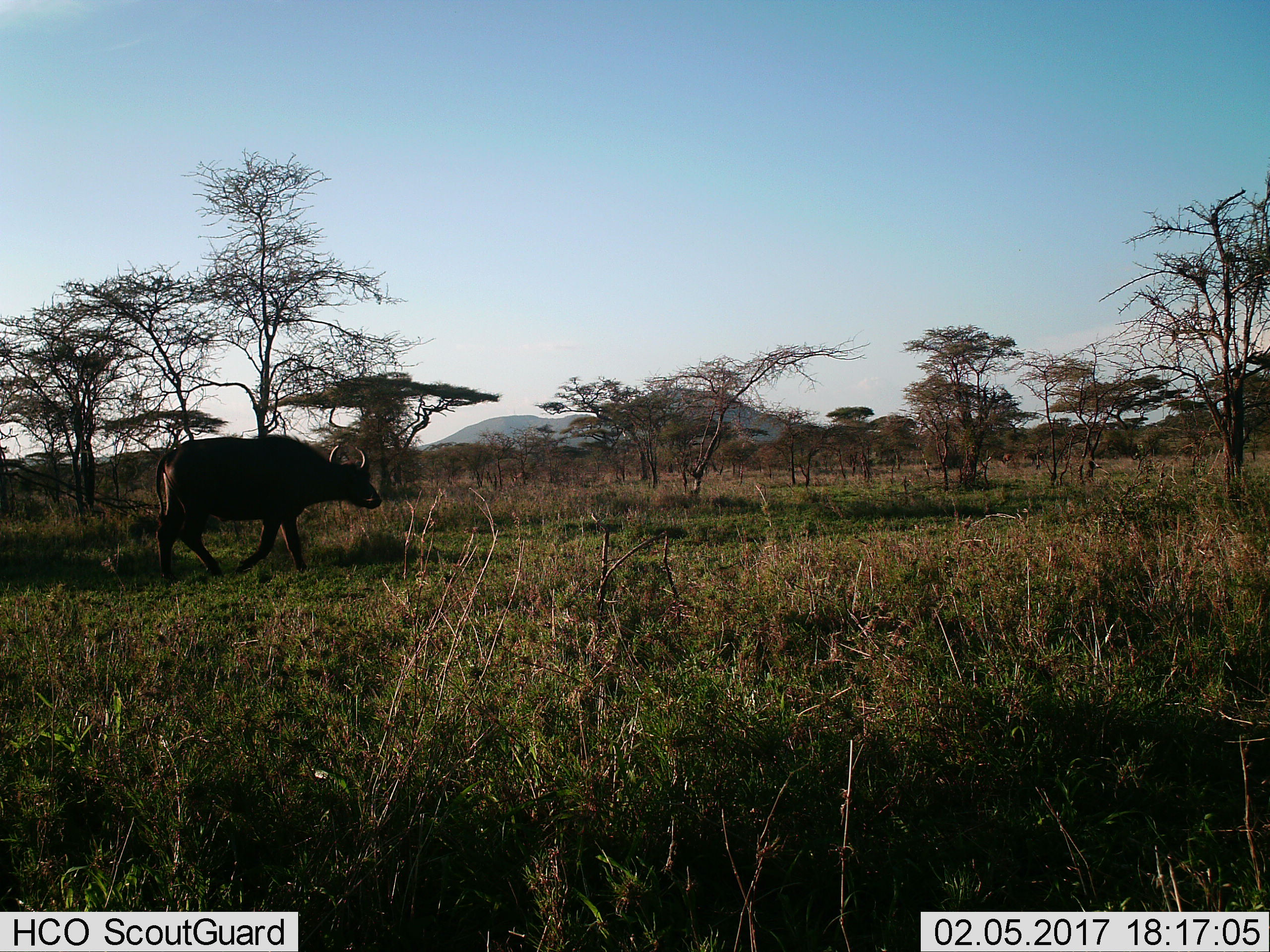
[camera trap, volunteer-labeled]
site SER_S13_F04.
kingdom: Animalia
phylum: Chordata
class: Mammalia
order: Artiodactyla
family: Bovidae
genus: Syncerus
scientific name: Syncerus caffer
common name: african buffalo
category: buffalo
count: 1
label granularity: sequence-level